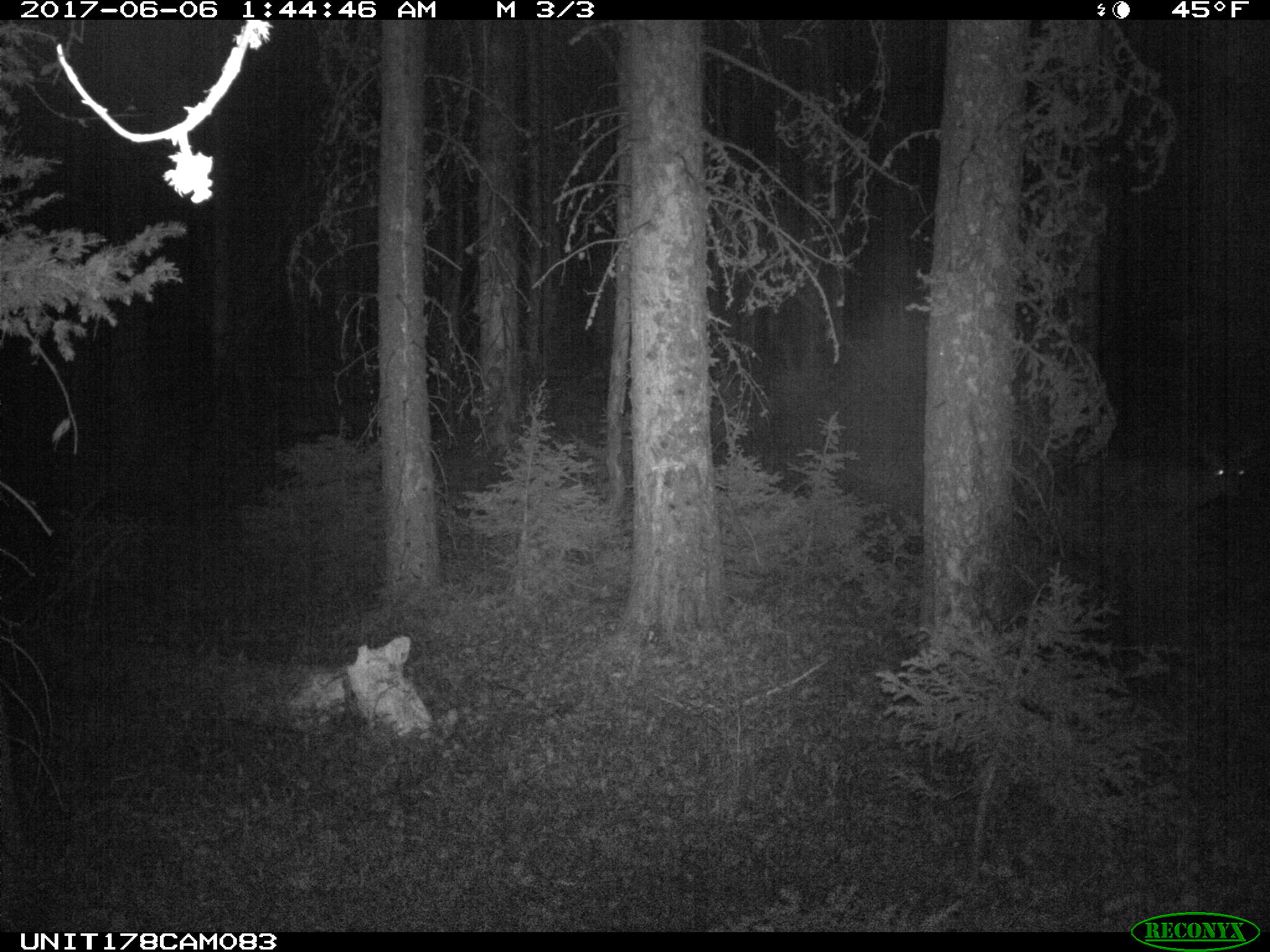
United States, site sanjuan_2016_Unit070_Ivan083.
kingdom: Animalia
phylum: Chordata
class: Mammalia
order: Artiodactyla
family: Cervidae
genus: Odocoileus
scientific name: Odocoileus hemionus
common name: mule deer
Odocoileus hemionus (mule deer).